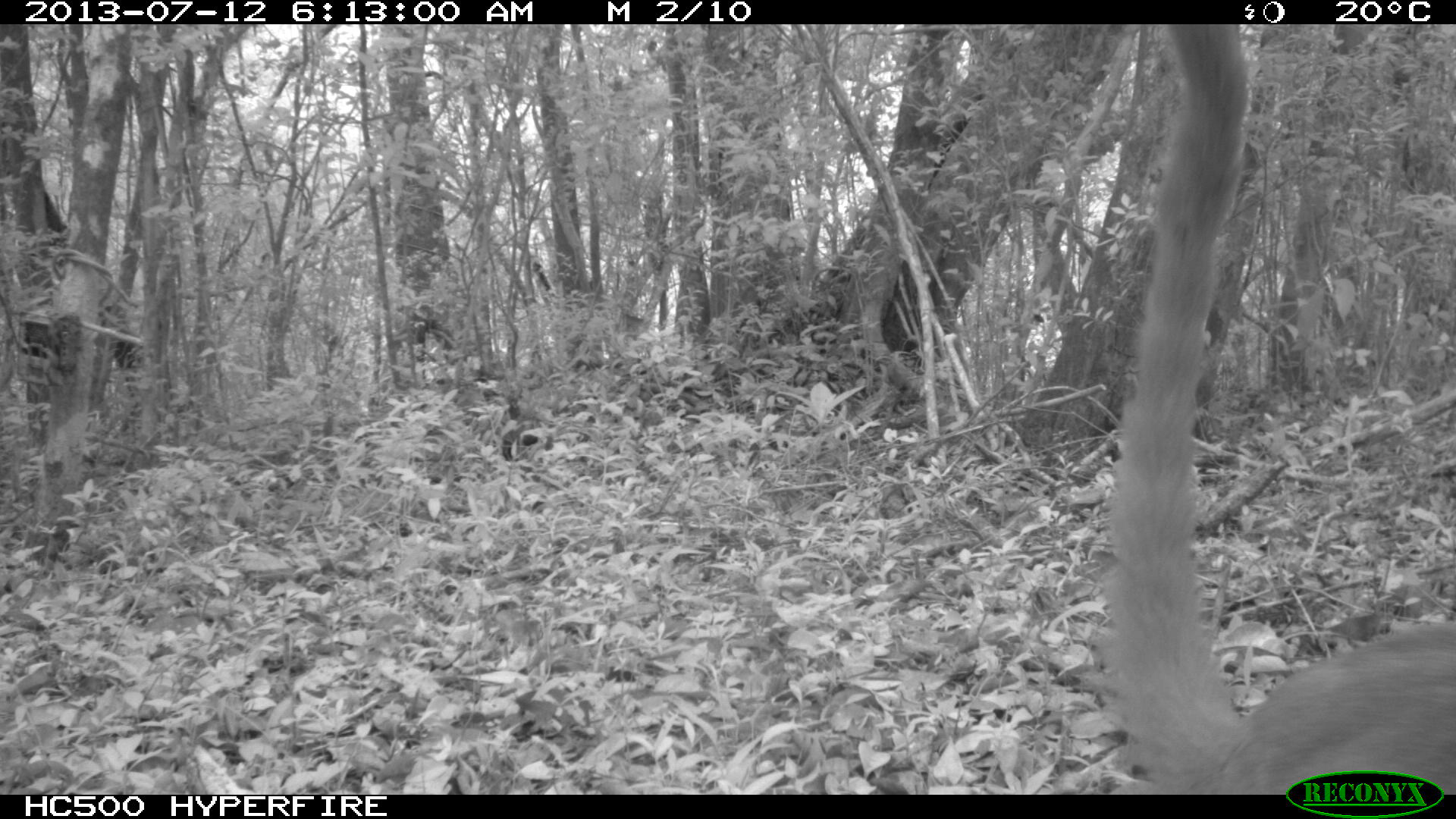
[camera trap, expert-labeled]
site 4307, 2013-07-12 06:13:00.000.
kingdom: Animalia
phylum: Chordata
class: Mammalia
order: Carnivora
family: Procyonidae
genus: Nasua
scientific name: Nasua narica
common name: white-nosed coati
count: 1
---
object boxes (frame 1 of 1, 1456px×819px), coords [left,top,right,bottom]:
nasua narica: [1084,21,1456,792]